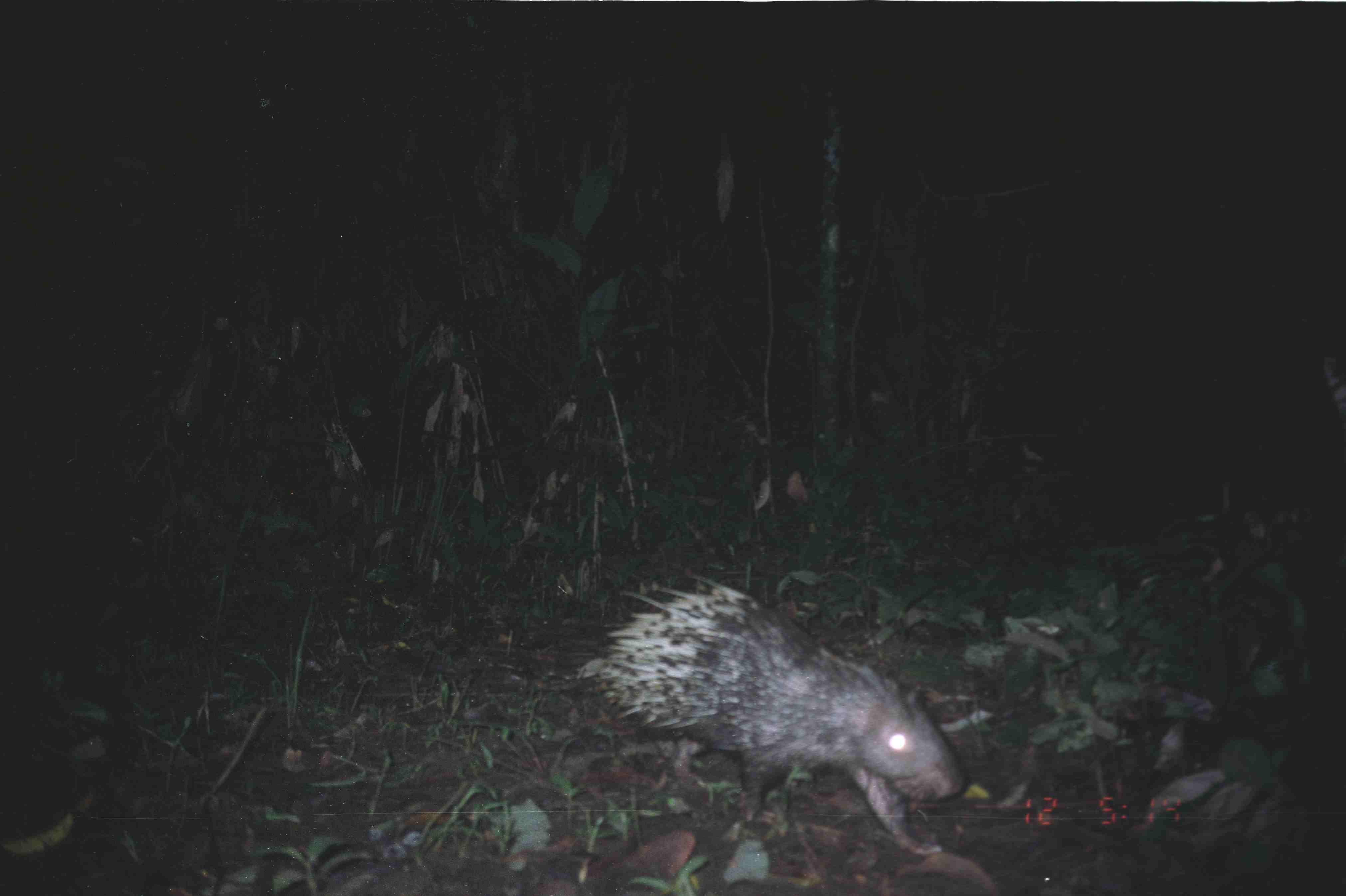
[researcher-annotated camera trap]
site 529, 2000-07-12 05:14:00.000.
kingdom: Animalia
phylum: Chordata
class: Mammalia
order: Rodentia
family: Hystricidae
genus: Hystrix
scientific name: Hystrix brachyura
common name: east asian porcupine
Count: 1.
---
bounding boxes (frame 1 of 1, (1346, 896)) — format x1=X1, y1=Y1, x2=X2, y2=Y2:
hystrix brachyura: x1=593, y1=575, x2=965, y2=855